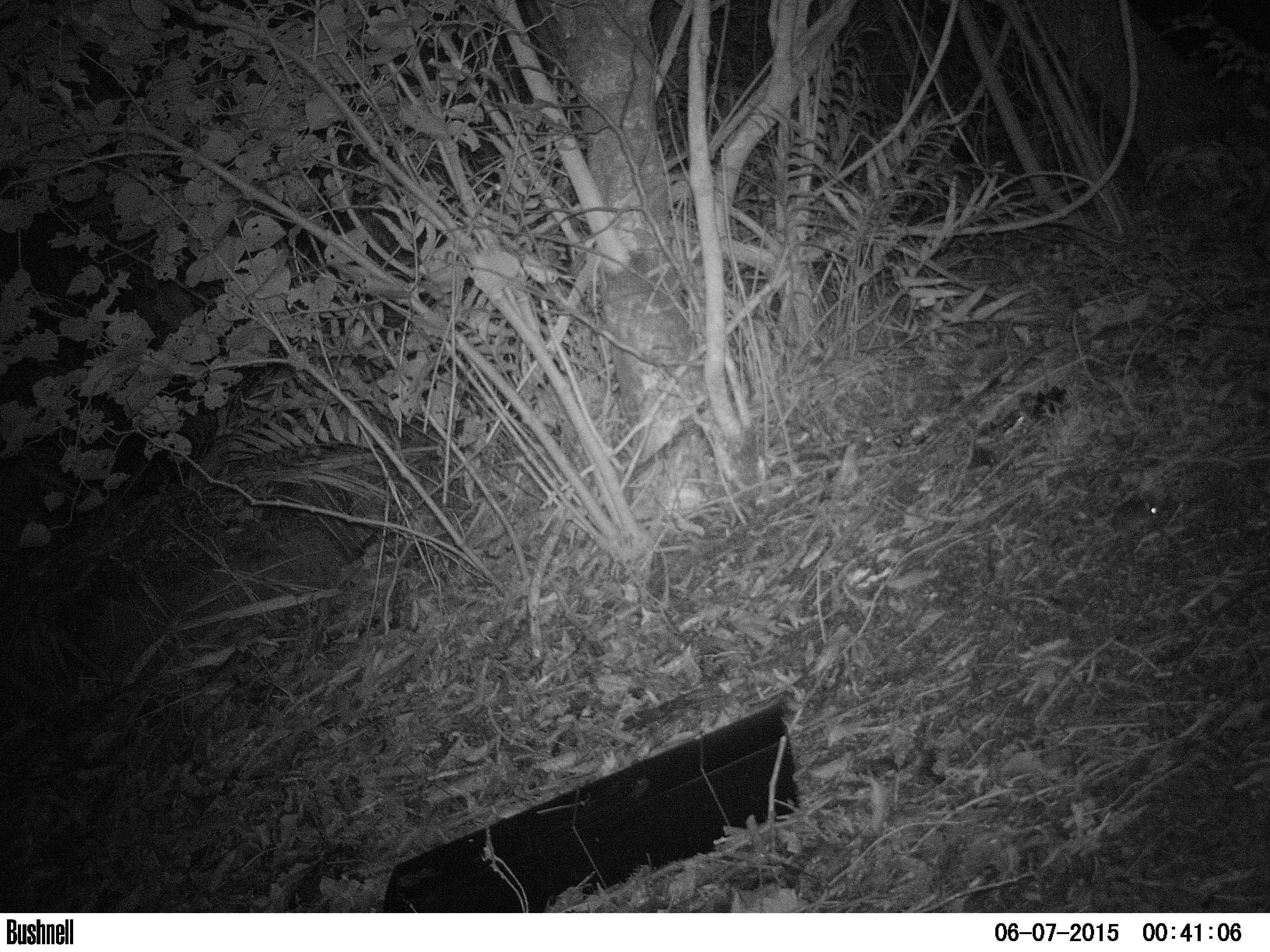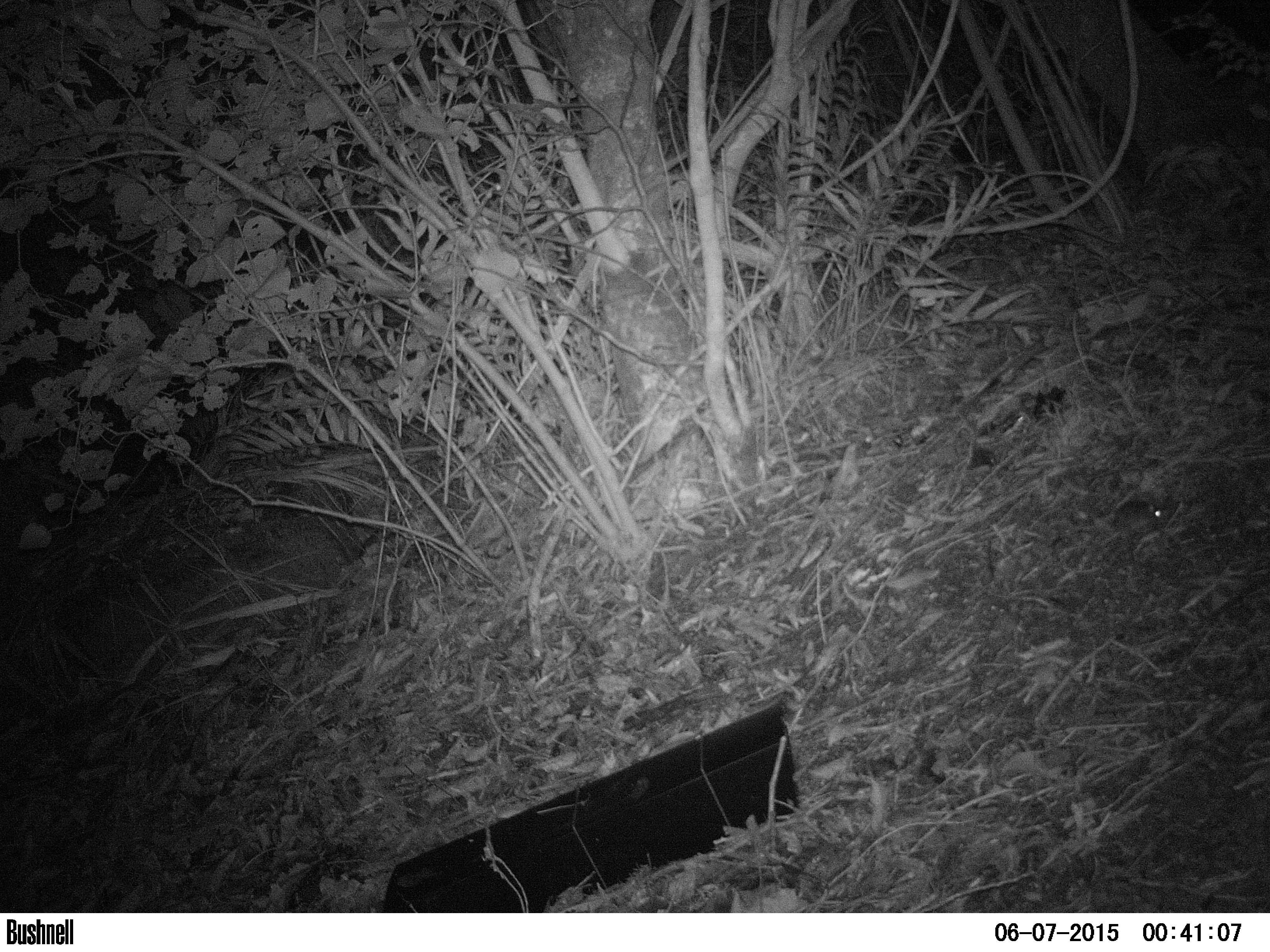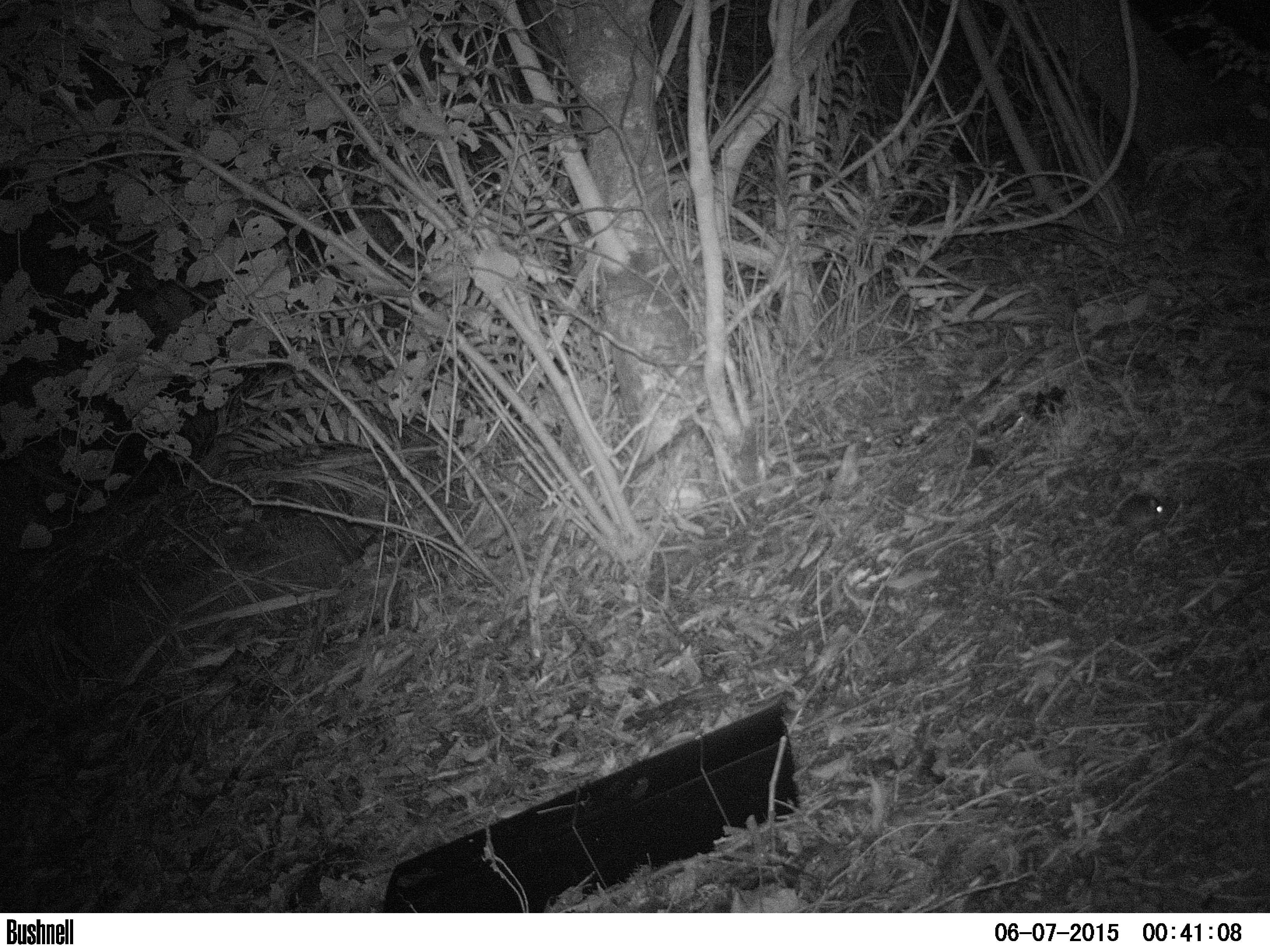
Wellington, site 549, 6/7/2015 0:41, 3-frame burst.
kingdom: Animalia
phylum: Chordata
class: Mammalia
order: Rodentia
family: Muridae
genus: Mus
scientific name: Mus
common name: mouse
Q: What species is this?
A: Mouse (Mus).